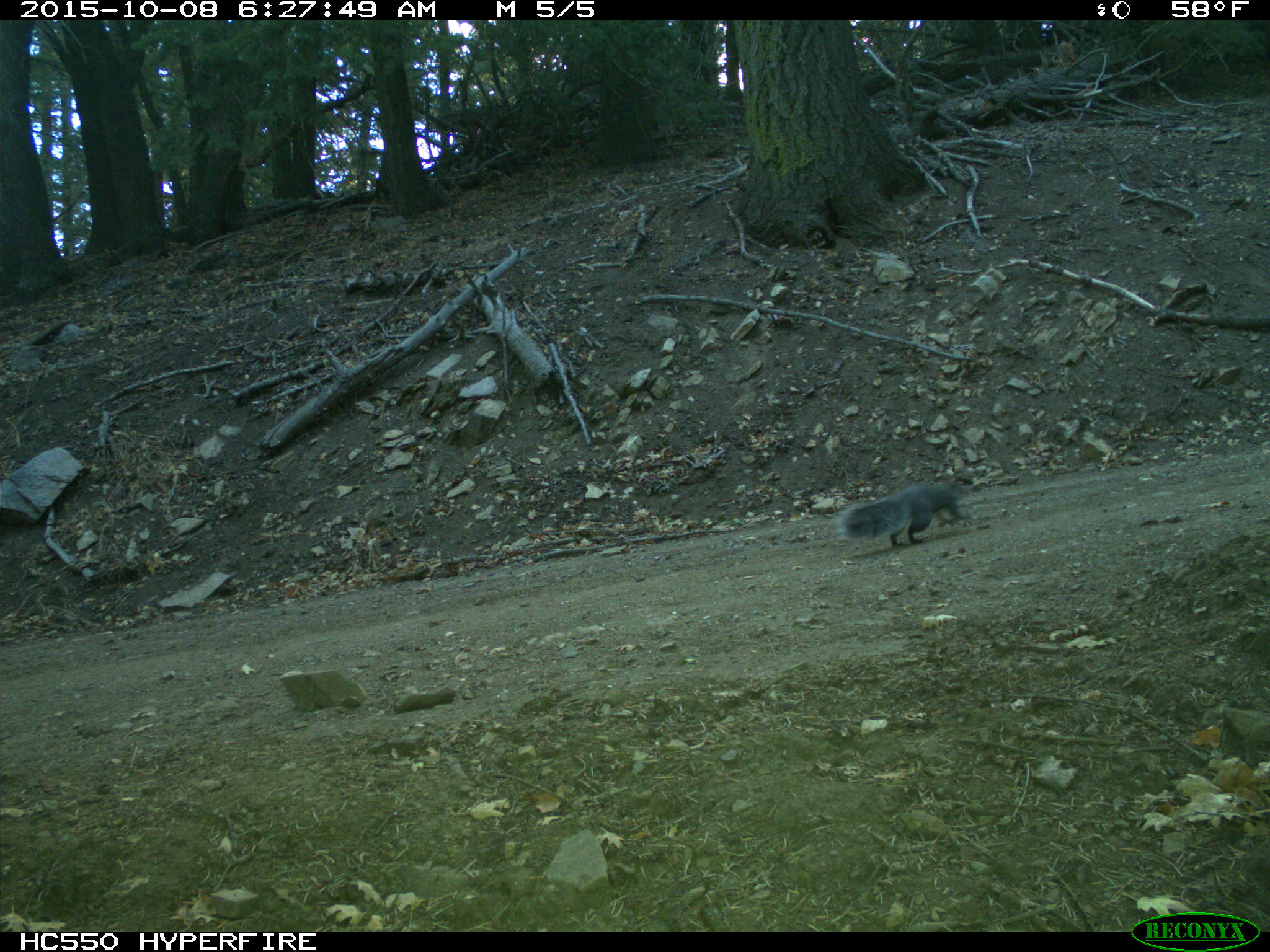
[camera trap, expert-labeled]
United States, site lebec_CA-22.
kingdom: Animalia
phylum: Chordata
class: Mammalia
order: Rodentia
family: Sciuridae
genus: Sciurus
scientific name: Sciurus carolinensis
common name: eastern gray squirrel